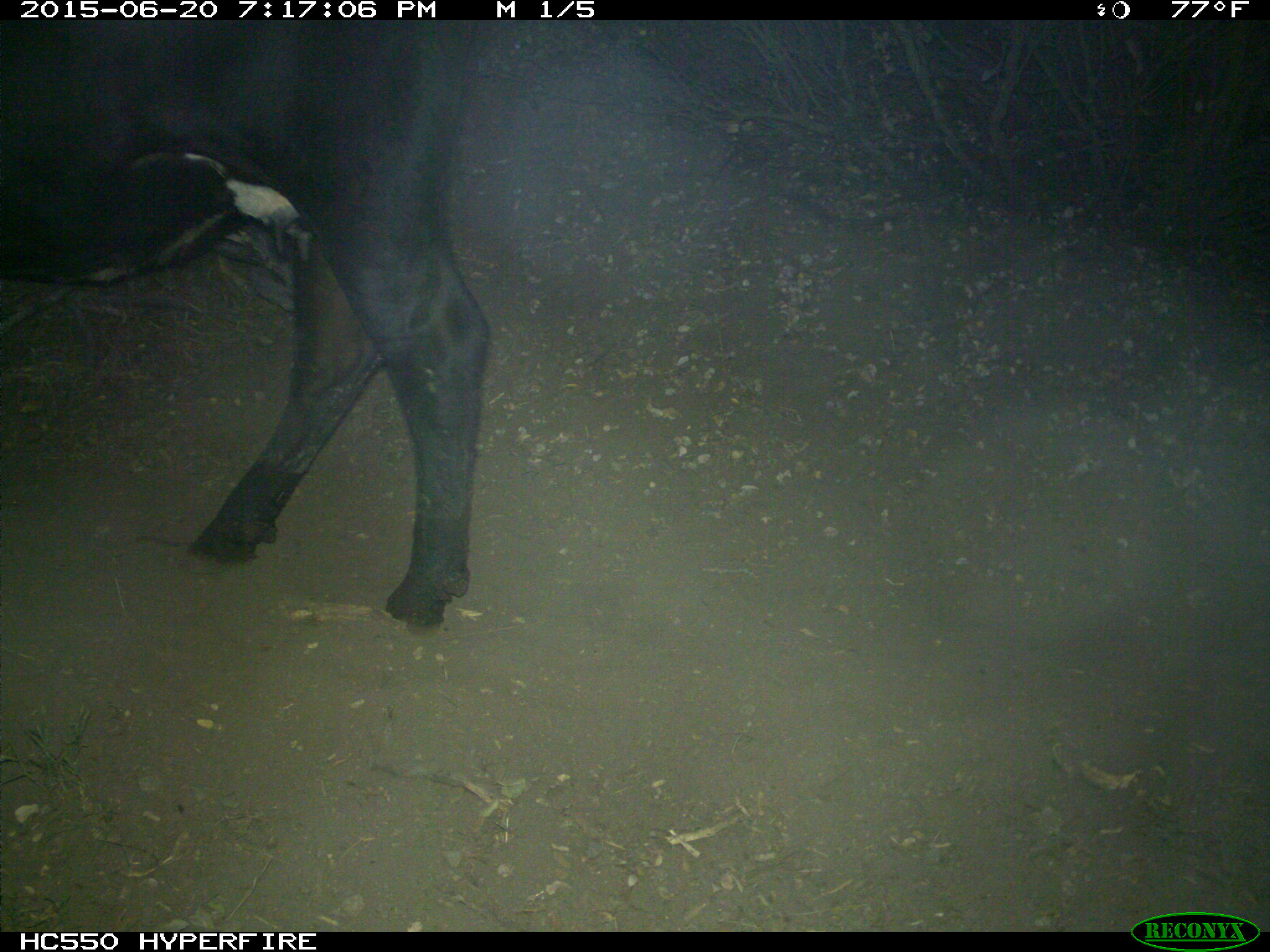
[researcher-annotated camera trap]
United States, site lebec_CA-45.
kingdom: Animalia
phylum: Chordata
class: Mammalia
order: Artiodactyla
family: Bovidae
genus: Bos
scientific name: Bos taurus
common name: domestic cow